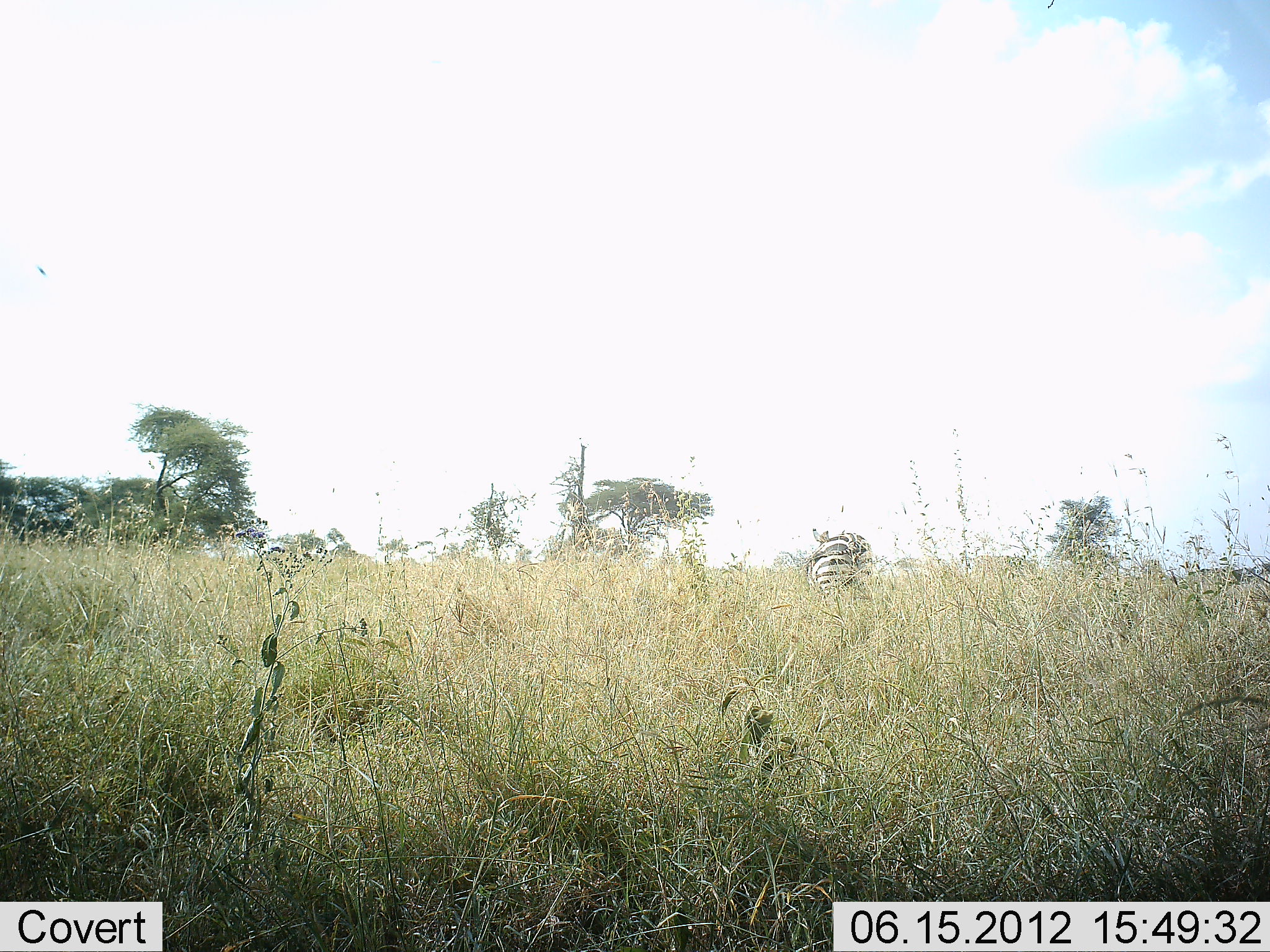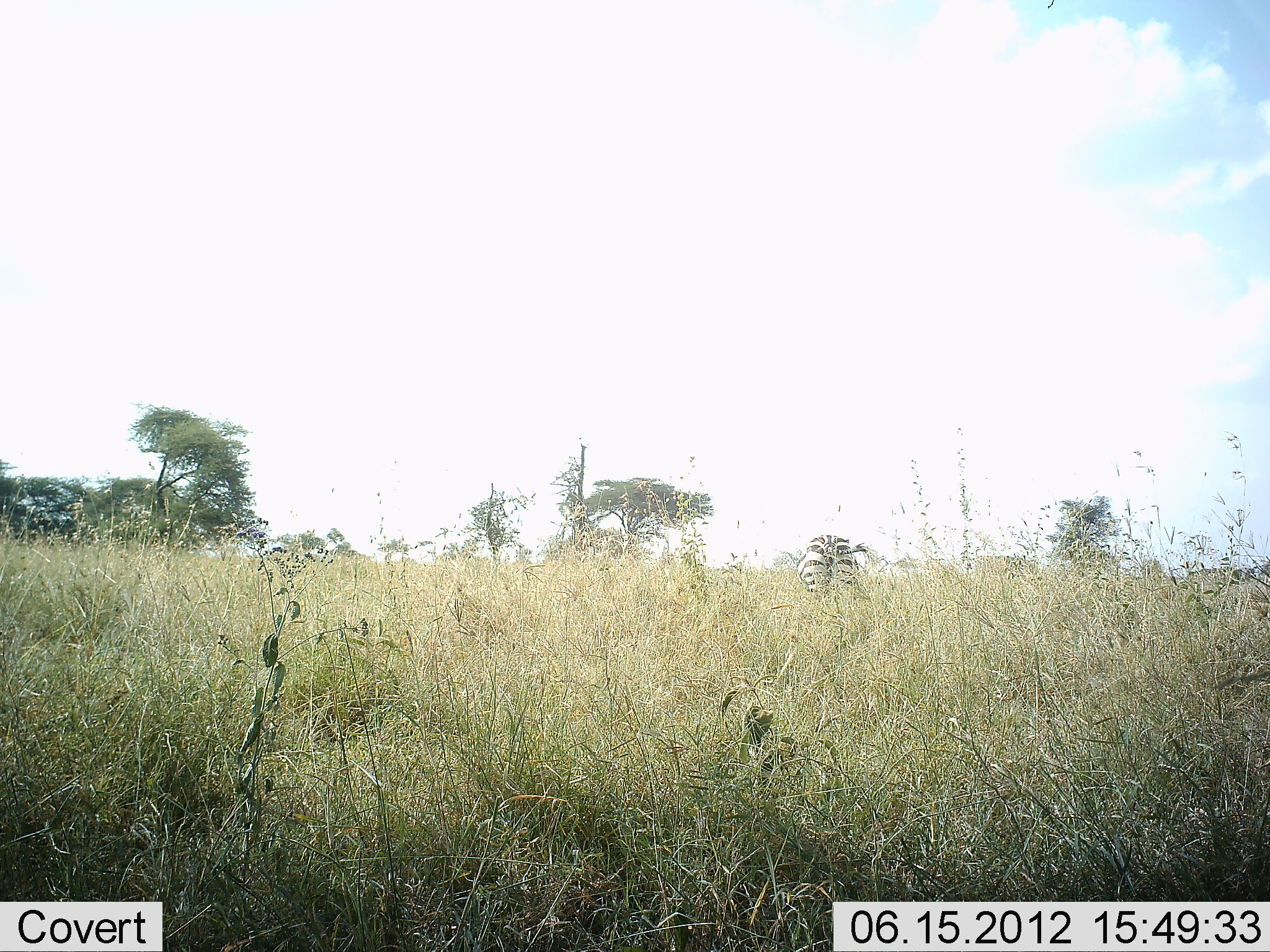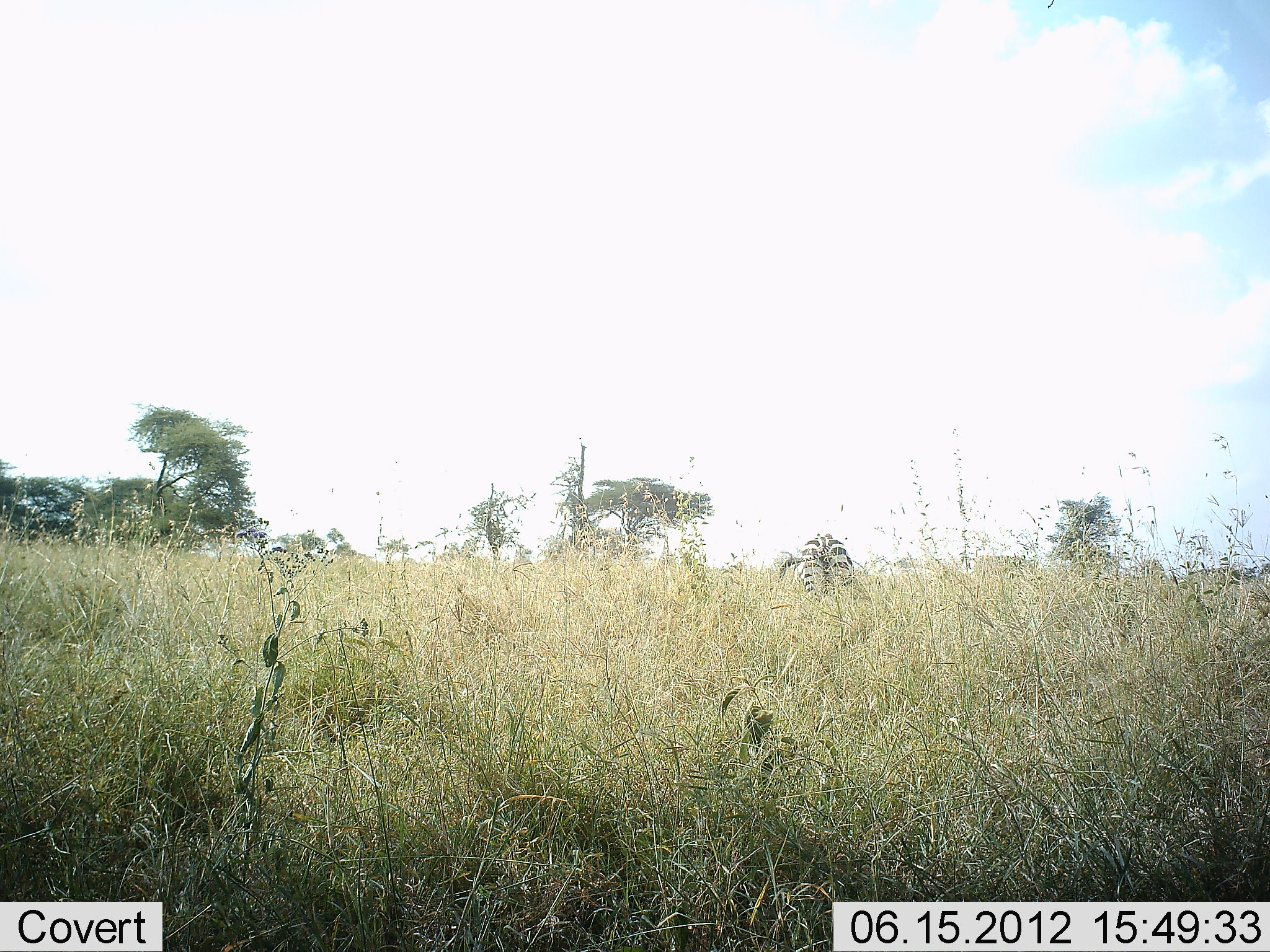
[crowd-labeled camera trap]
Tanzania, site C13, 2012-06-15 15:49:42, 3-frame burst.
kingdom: Animalia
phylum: Chordata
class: Mammalia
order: Perissodactyla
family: Equidae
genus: Equus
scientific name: Equus quagga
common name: plains zebra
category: zebra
Zebra (plains zebra) (Equus quagga), count 1. Behavior (volunteer vote fractions): standing 50%, resting 0%, moving 20%, interacting 0%. Young present (vote fraction): 0%. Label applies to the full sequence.